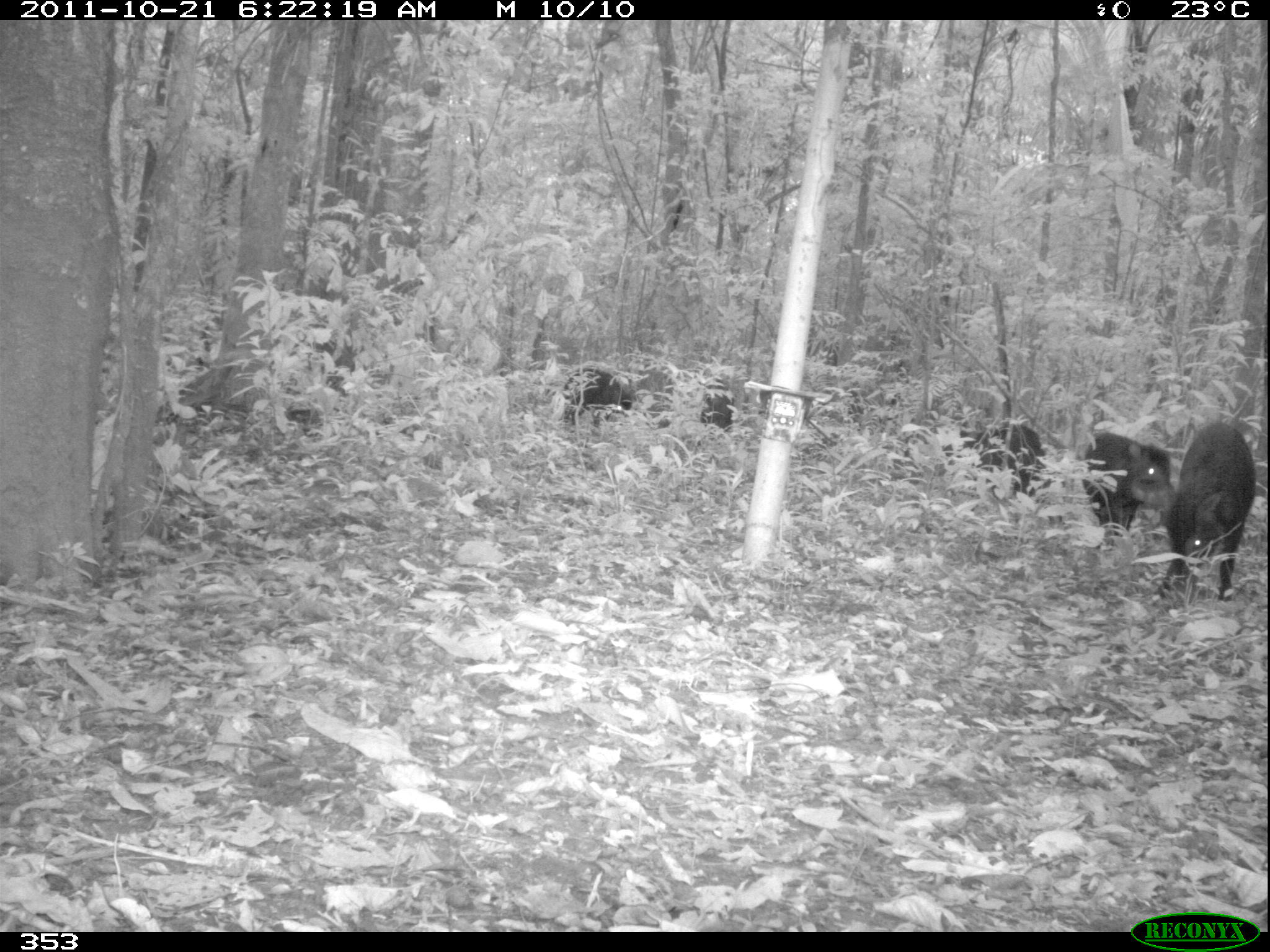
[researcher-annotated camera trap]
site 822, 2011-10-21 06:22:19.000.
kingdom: Animalia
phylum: Chordata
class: Mammalia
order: Artiodactyla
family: Tayassuidae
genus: Tayassu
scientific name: Tayassu pecari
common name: white-lipped peccary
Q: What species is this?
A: Tayassu pecari (white-lipped peccary).